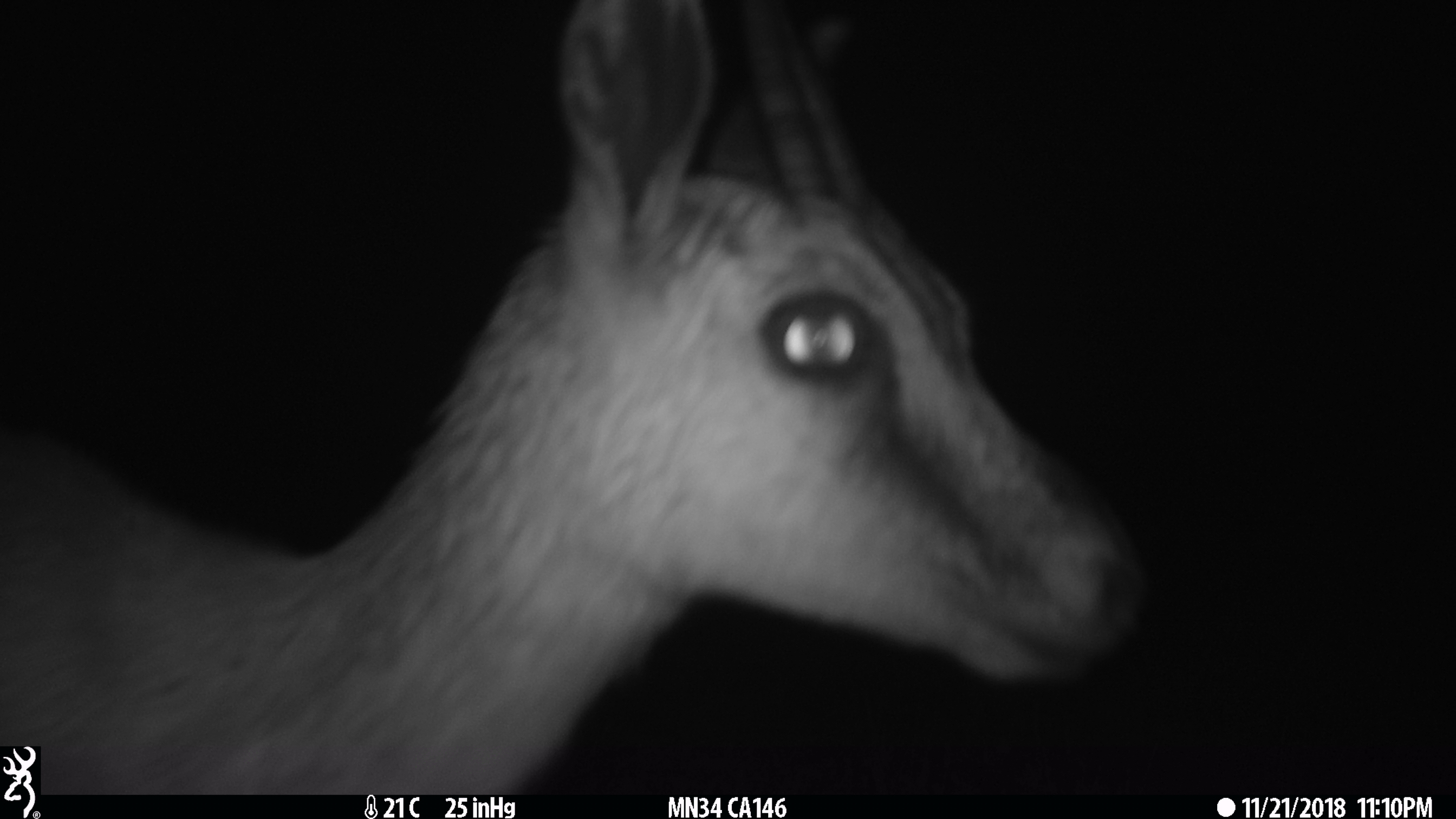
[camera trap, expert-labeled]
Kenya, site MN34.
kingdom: Animalia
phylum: Chordata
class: Mammalia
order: Artiodactyla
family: Bovidae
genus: Madoqua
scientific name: Madoqua kirkii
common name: kirk's dik-dik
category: dikdik